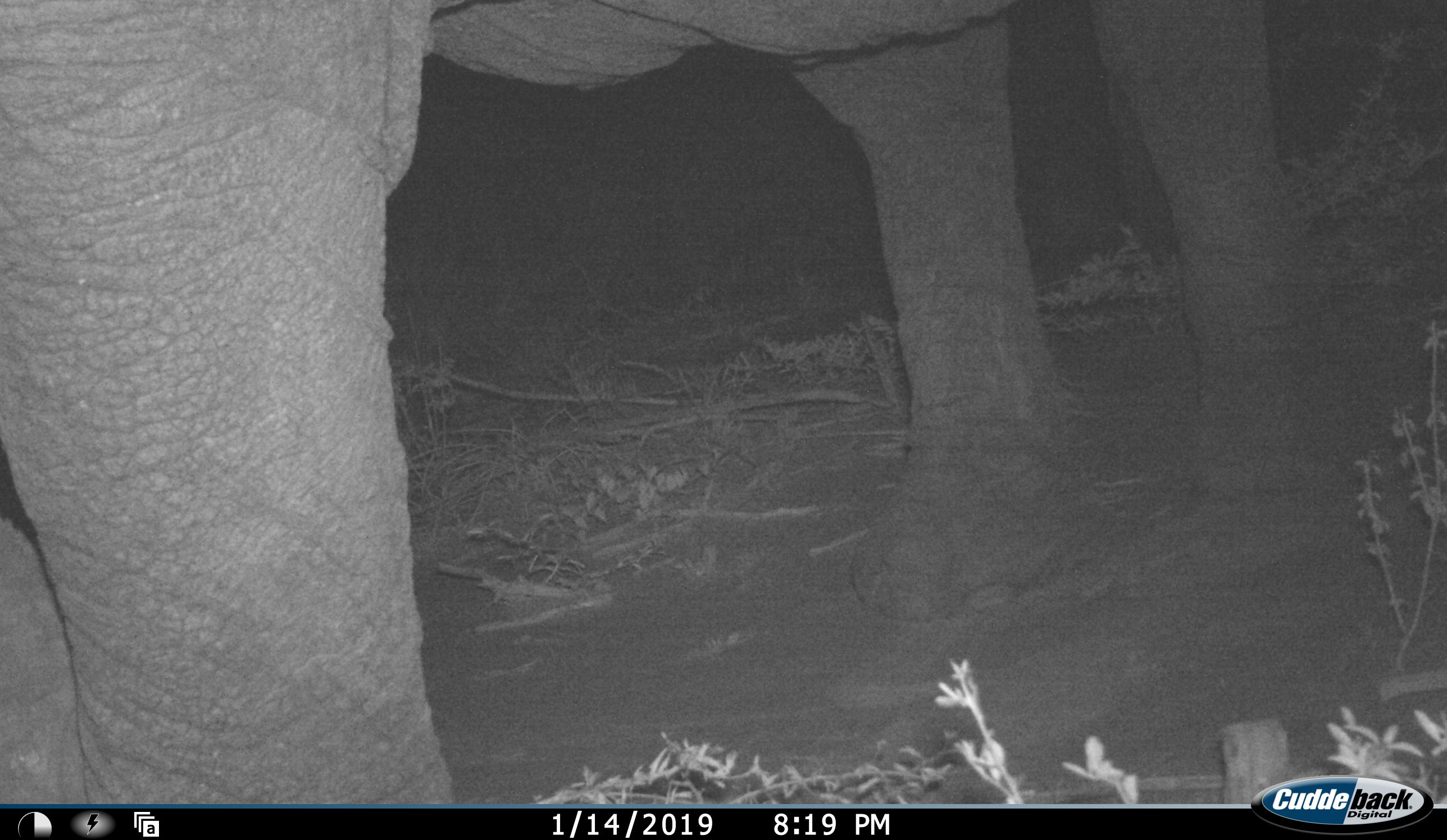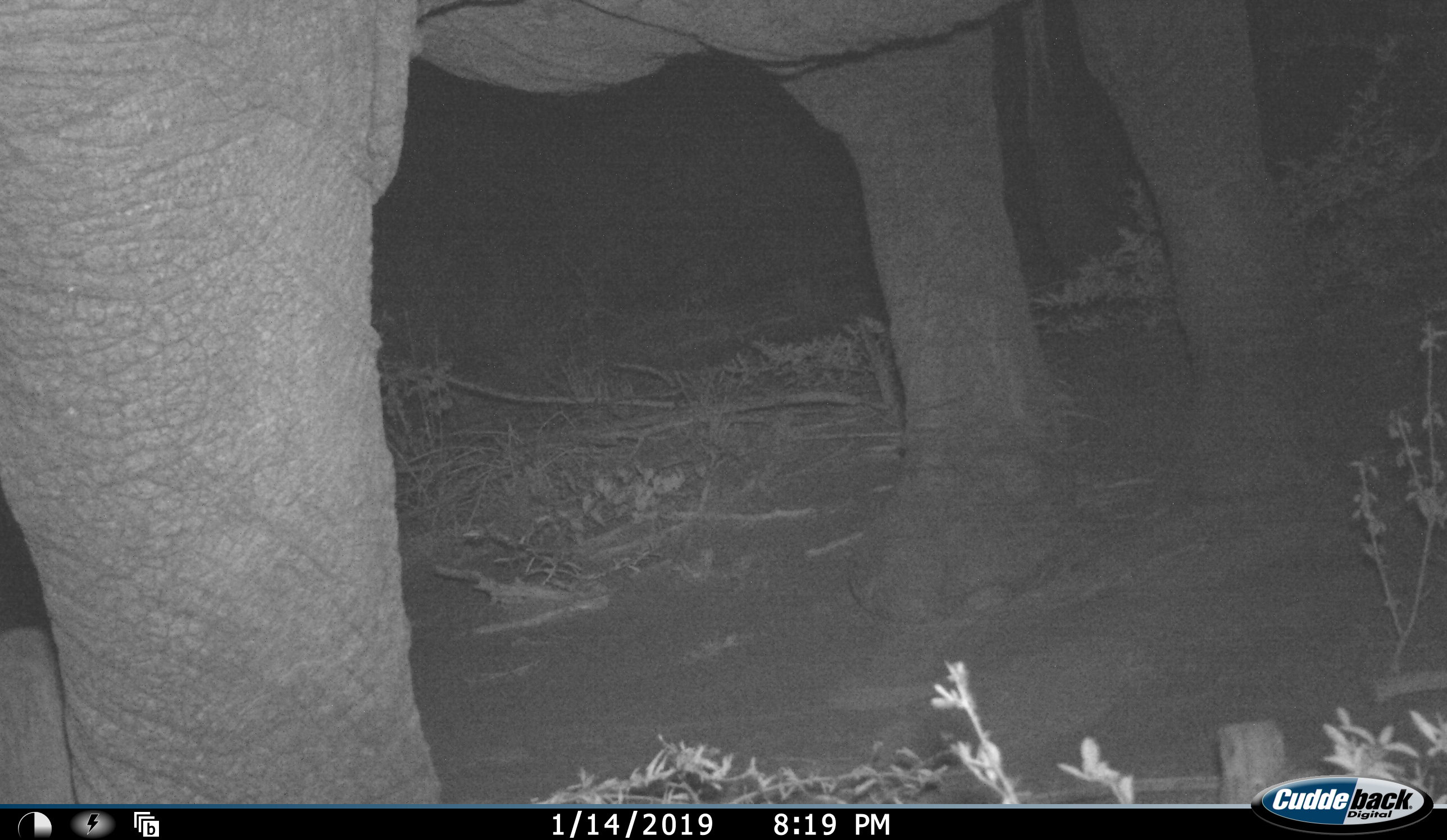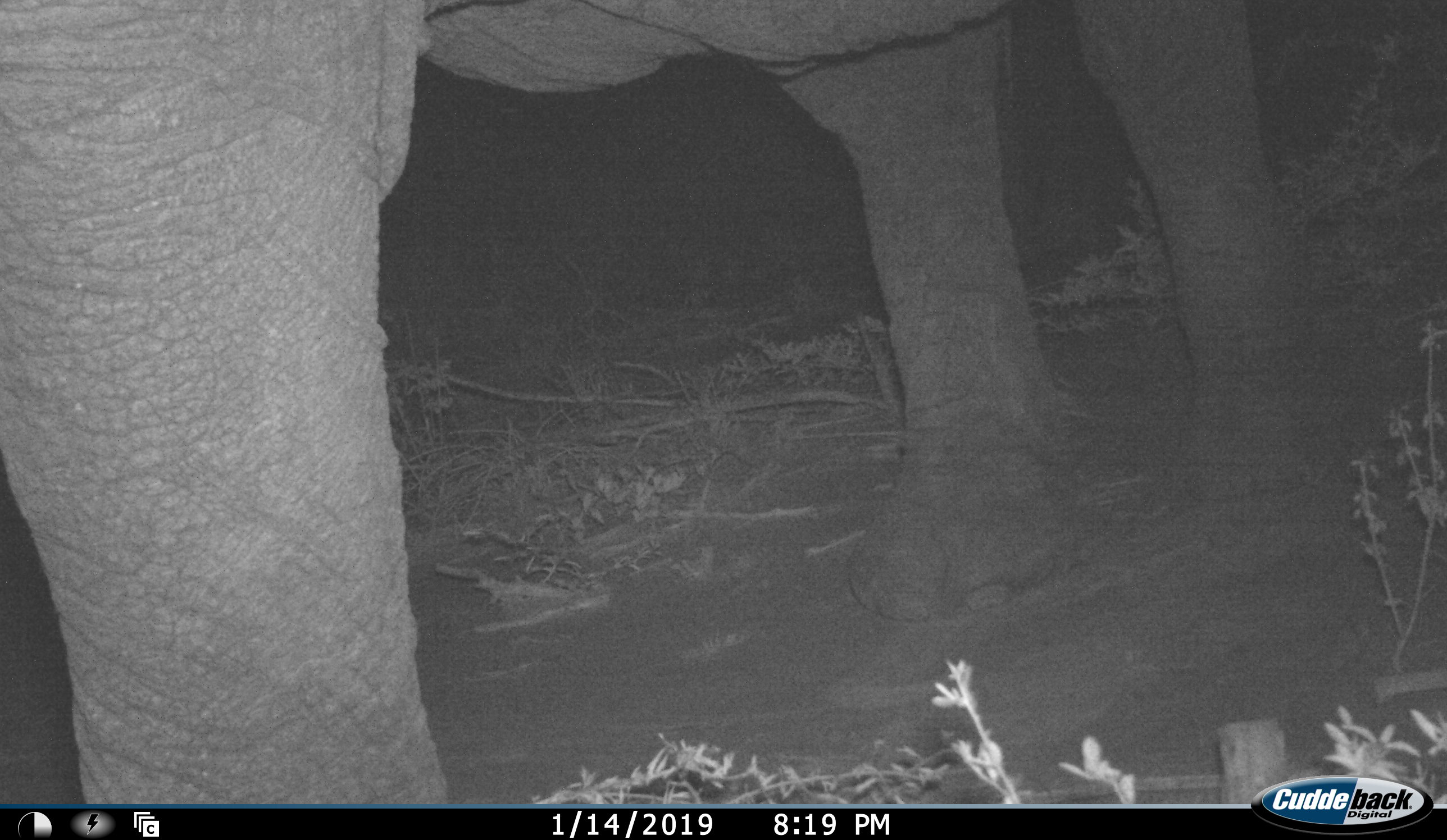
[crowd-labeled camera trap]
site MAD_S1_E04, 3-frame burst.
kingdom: Animalia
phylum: Chordata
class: Mammalia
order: Proboscidea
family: Elephantidae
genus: Loxodonta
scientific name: Loxodonta africana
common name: african bush elephant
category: elephant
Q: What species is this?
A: Elephant (african bush elephant) (Loxodonta africana).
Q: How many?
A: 1.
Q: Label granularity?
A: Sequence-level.